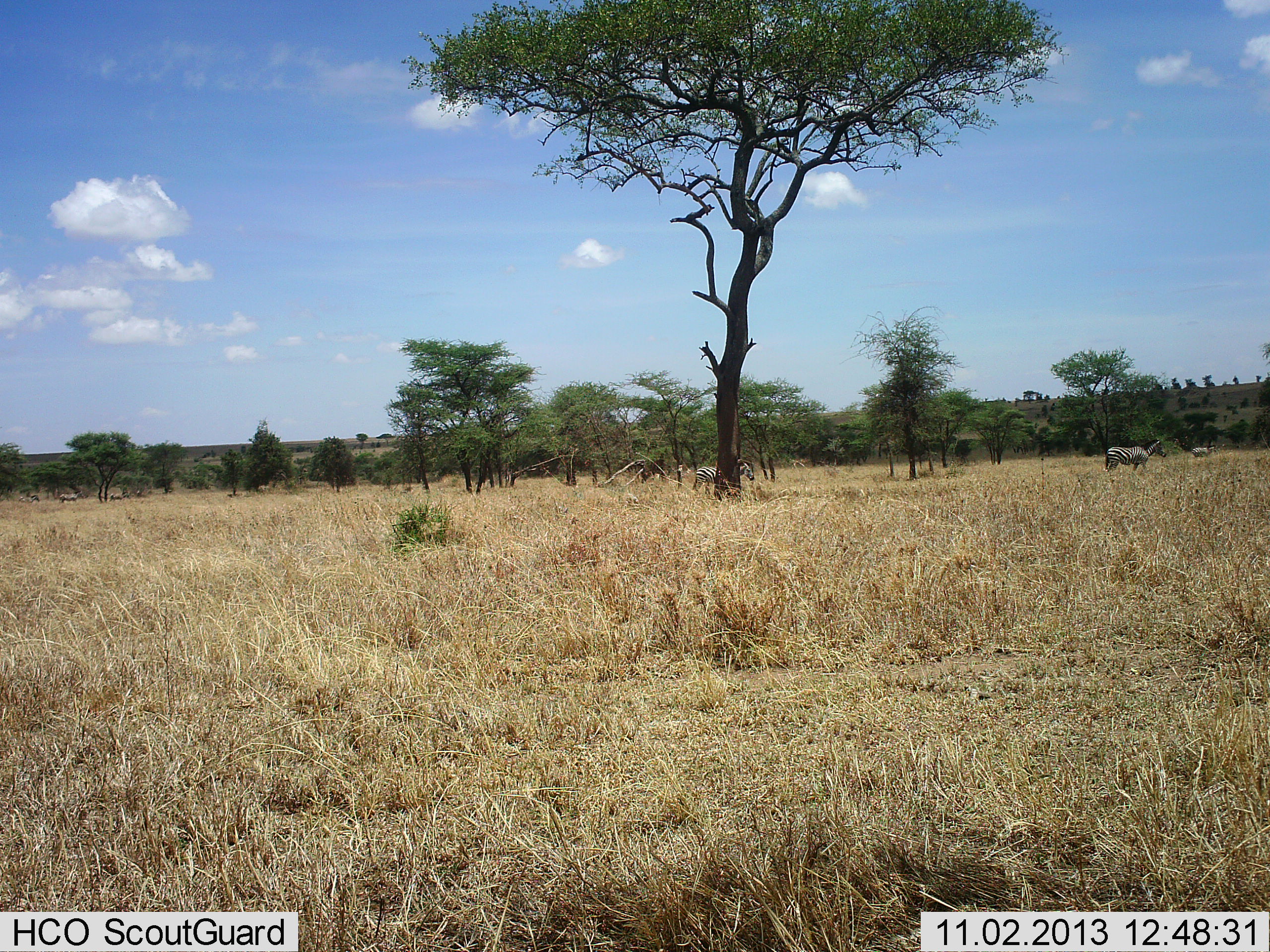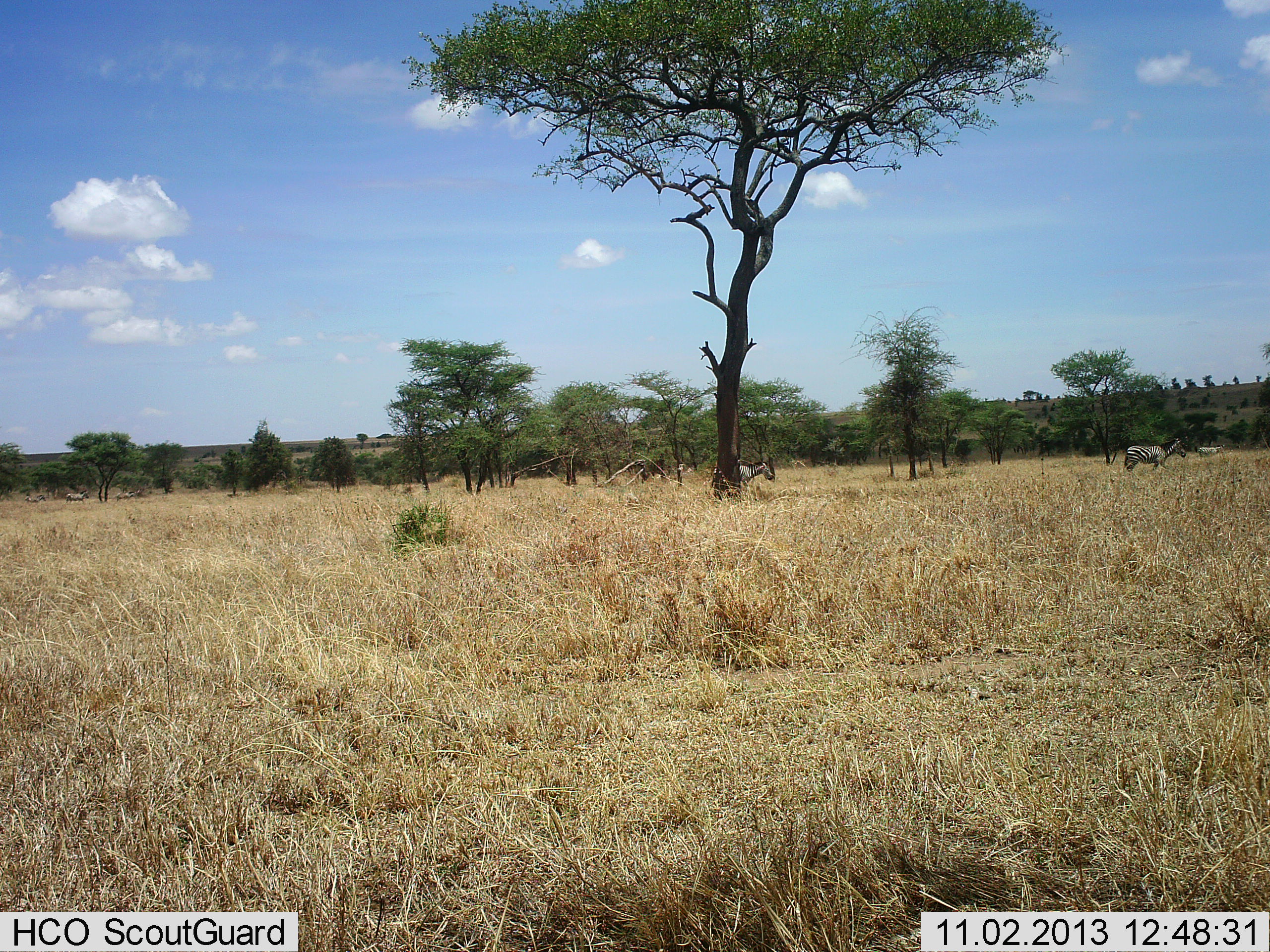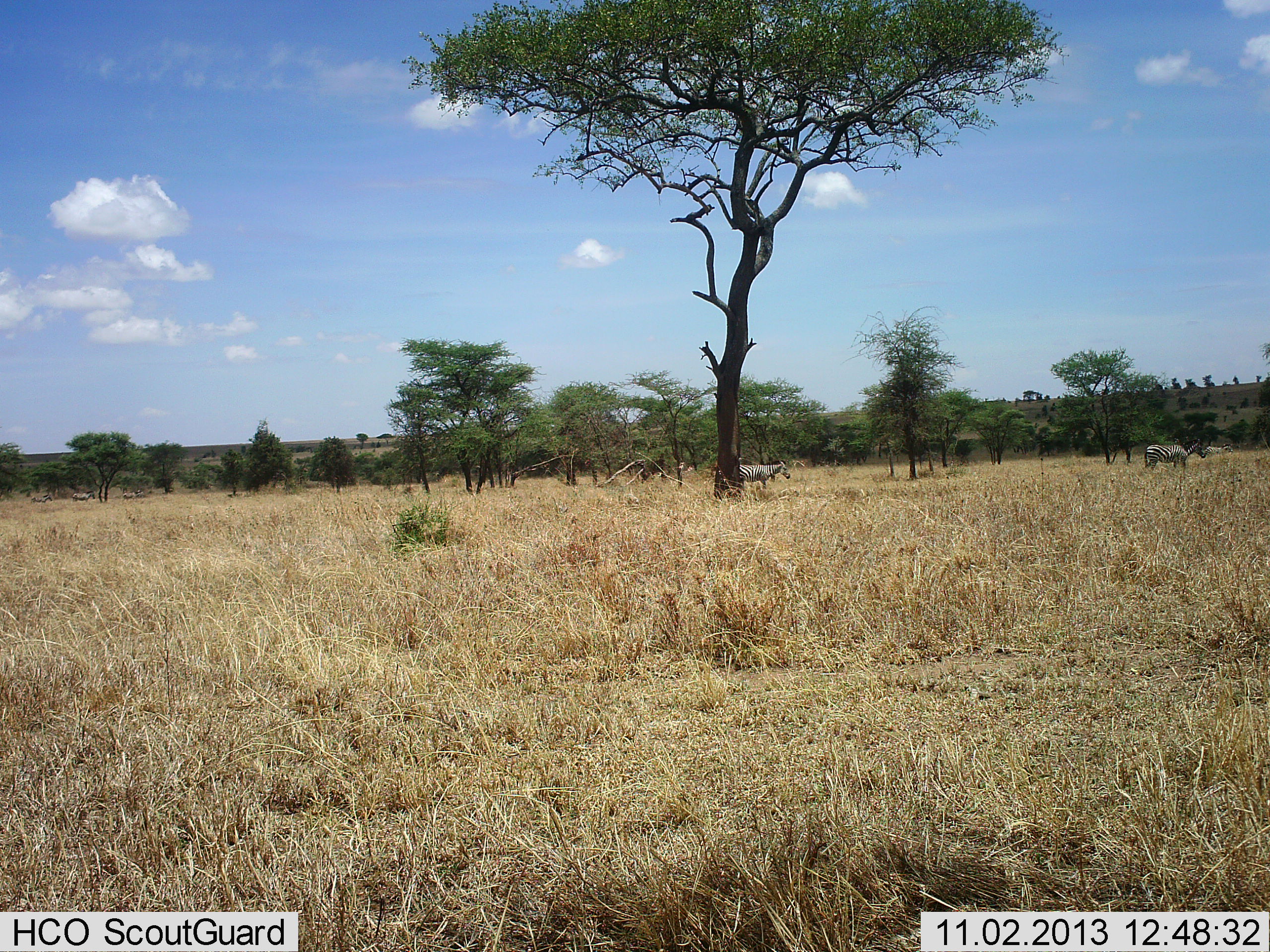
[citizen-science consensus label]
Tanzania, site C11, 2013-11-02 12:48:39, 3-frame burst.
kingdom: Animalia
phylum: Chordata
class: Mammalia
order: Perissodactyla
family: Equidae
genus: Equus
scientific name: Equus quagga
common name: plains zebra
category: zebra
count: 3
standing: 30%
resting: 0%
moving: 80%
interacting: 0%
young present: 0%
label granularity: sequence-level